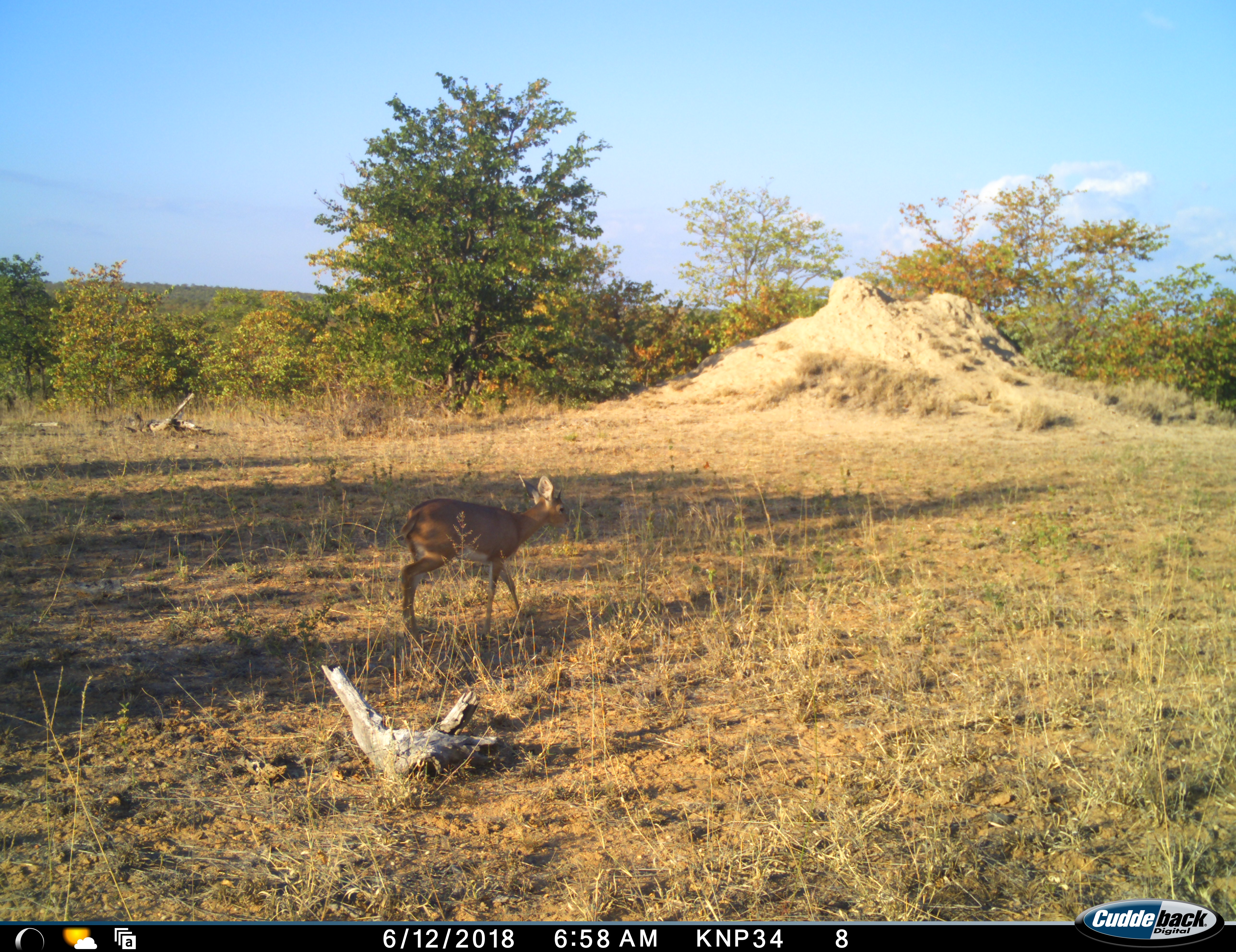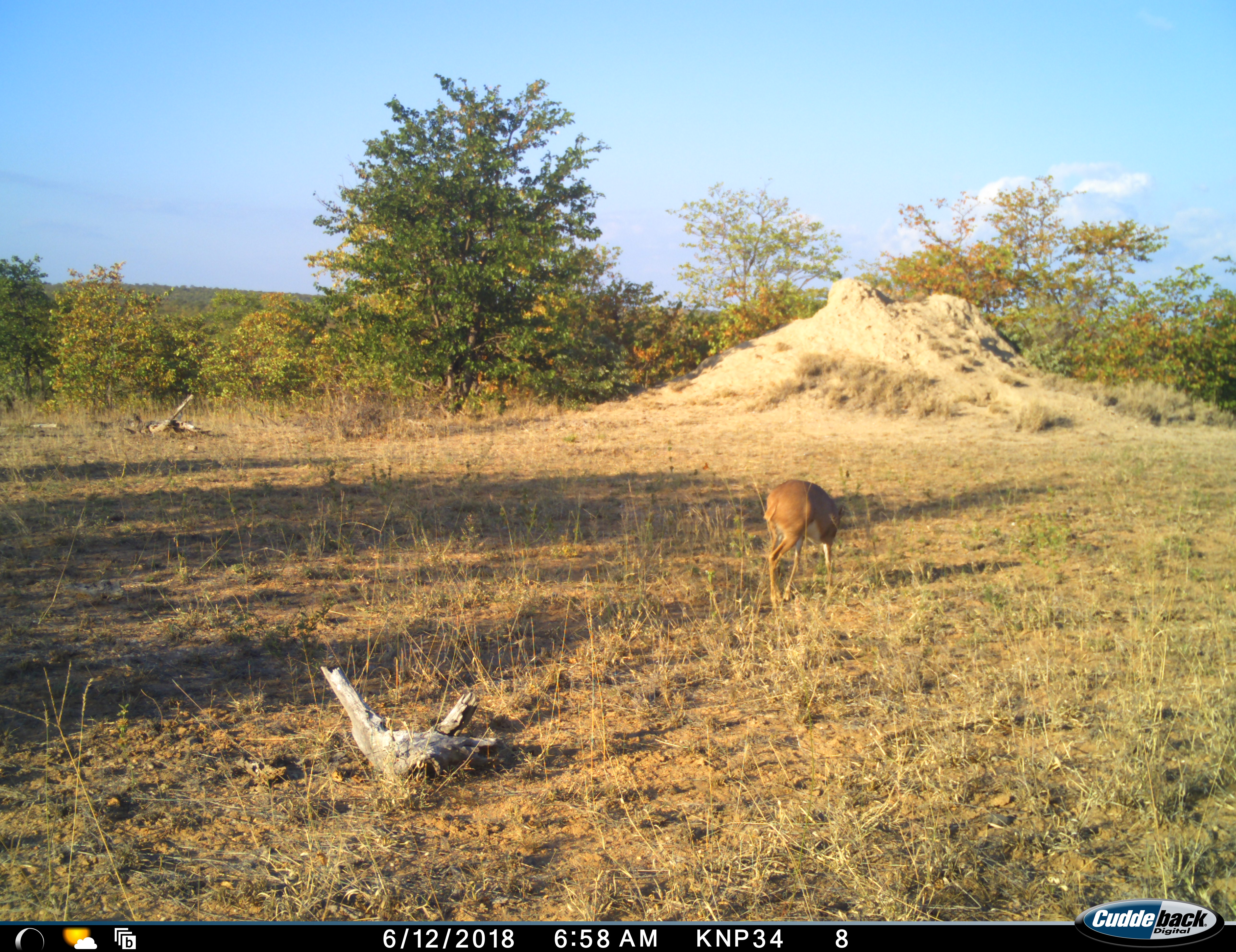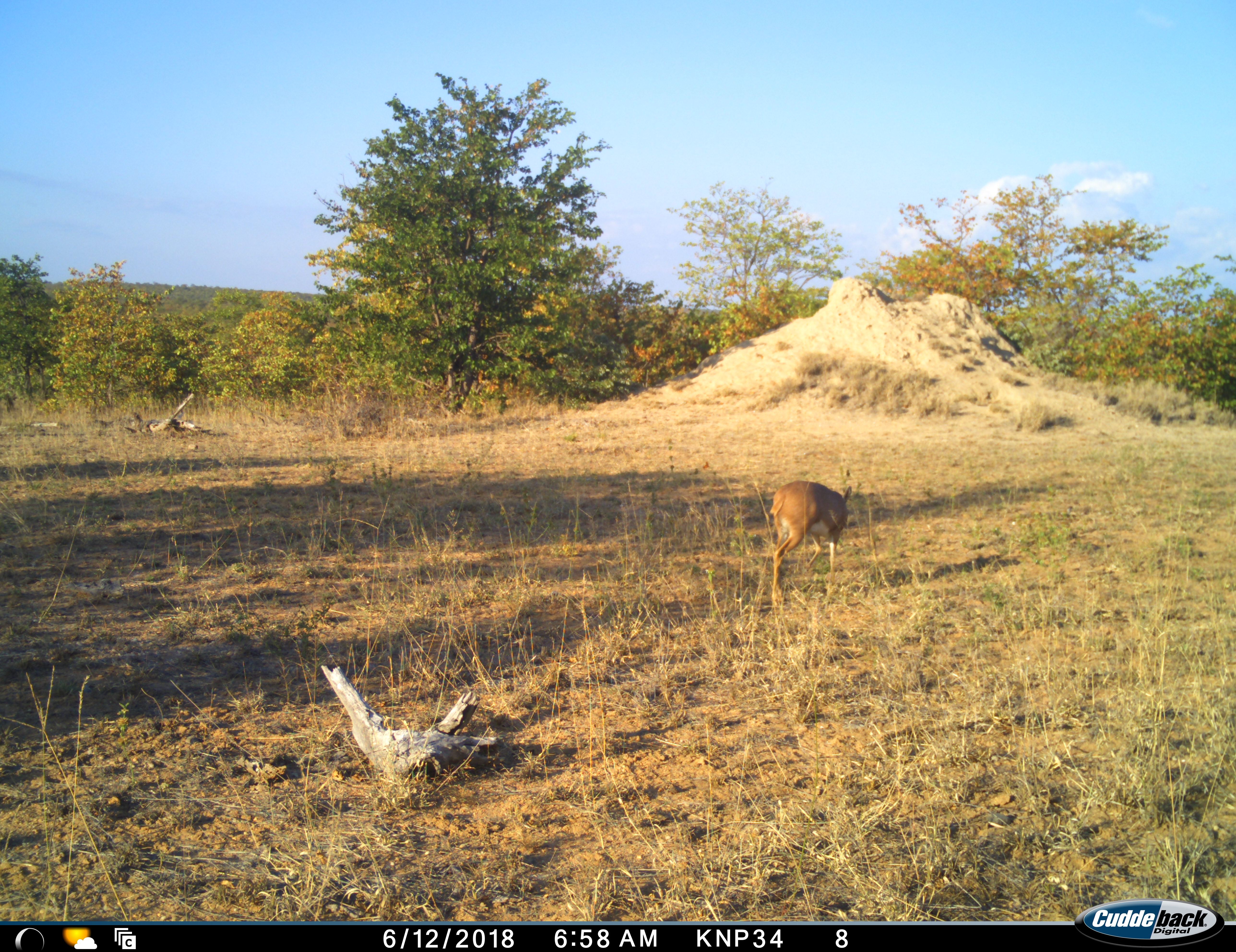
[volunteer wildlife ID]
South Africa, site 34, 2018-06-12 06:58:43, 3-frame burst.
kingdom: Animalia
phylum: Chordata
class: Mammalia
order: Artiodactyla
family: Bovidae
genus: Raphicerus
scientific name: Raphicerus campestris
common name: steenbok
Steenbok (Raphicerus campestris), count 1. Behavior (volunteer vote fractions): standing 0%, resting 0%, moving 100%, interacting 0%. Young present (vote fraction): 0%. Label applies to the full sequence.